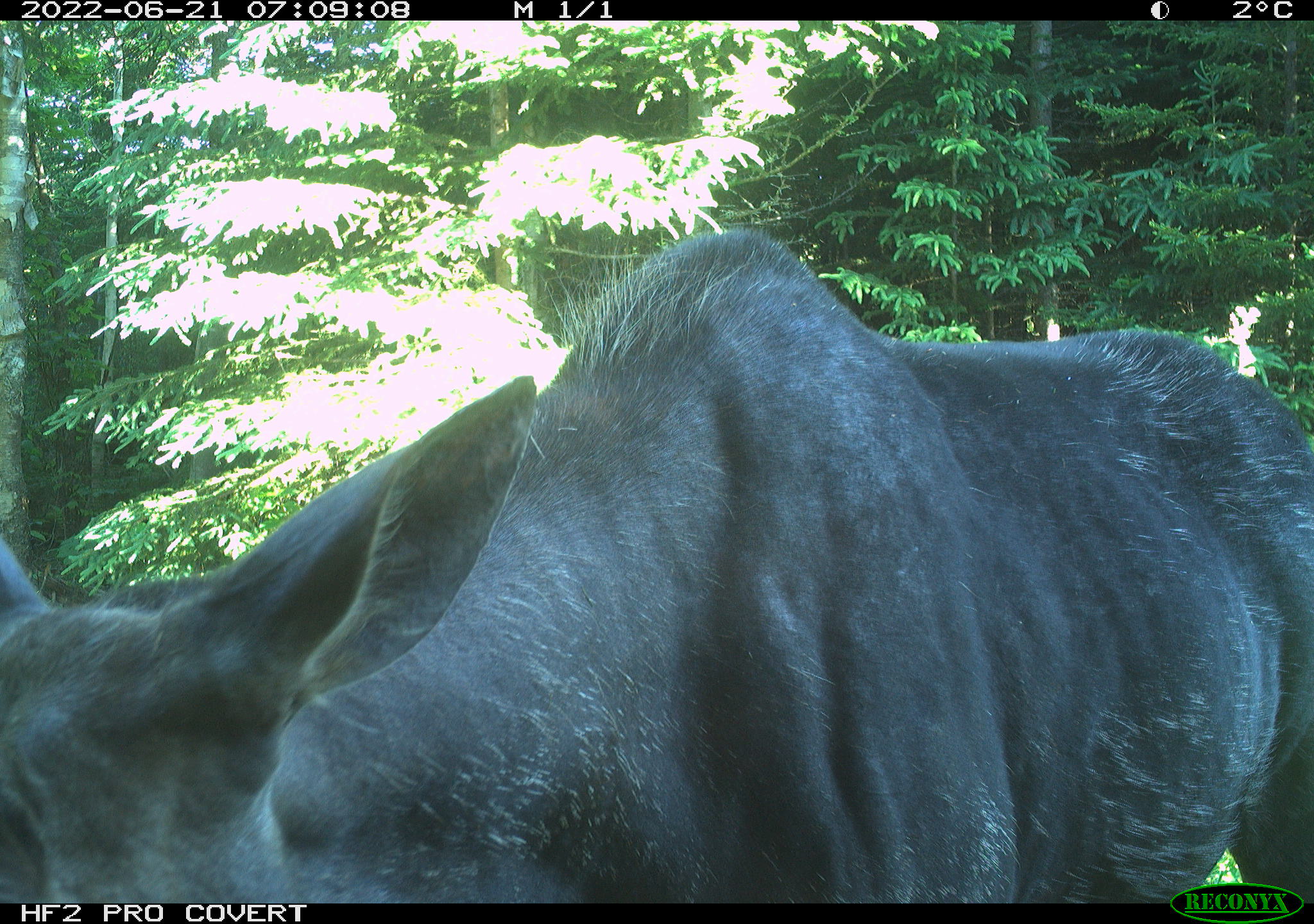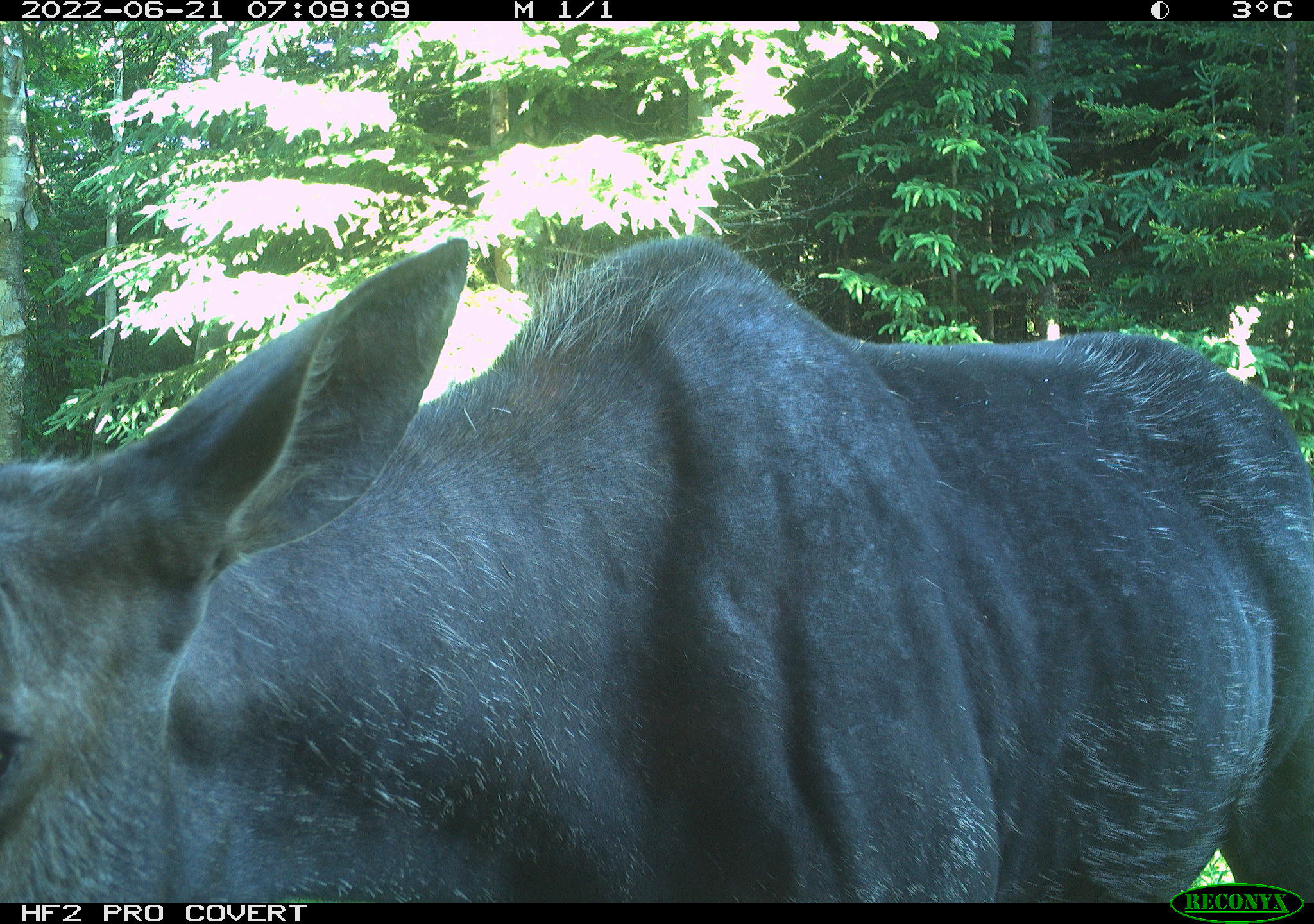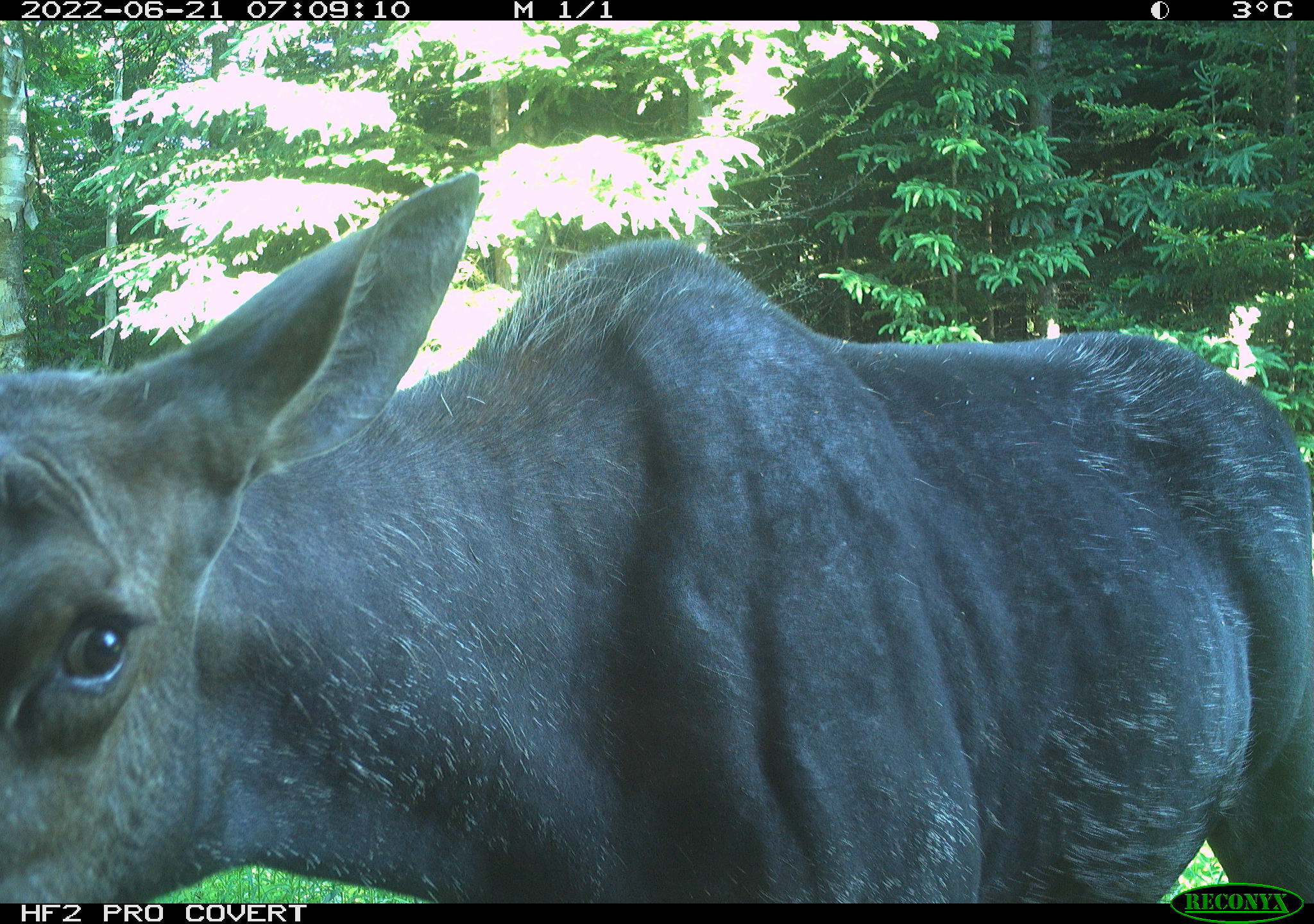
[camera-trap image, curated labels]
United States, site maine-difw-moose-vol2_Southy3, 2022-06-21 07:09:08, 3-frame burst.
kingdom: Animalia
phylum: Chordata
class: Mammalia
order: Artiodactyla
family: Cervidae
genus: Alces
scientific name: Alces alces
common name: moose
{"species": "moose (Alces alces)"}